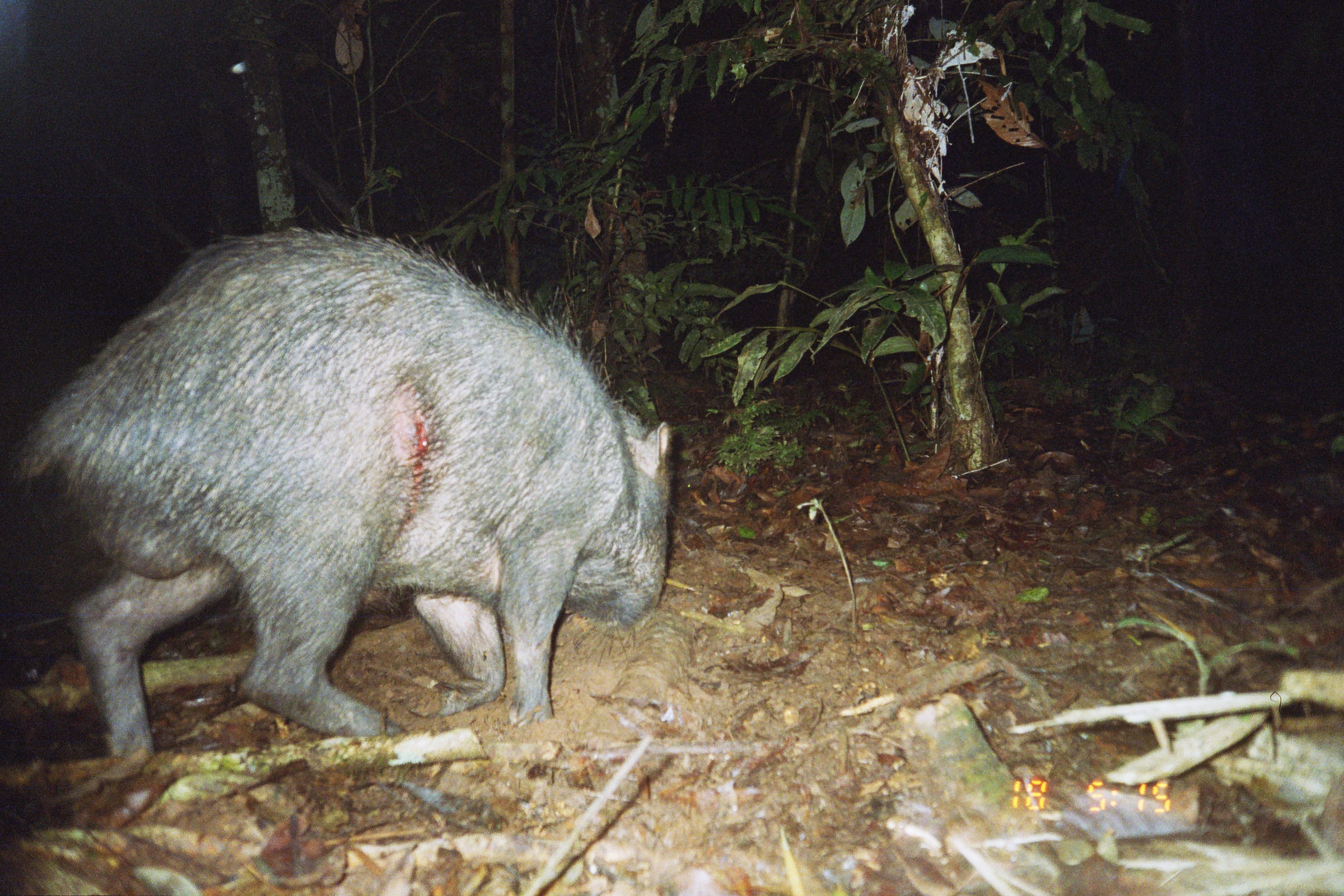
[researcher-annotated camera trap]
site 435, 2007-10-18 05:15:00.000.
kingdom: Animalia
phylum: Chordata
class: Mammalia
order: Artiodactyla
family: Tayassuidae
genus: Tayassu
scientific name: Tayassu pecari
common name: white-lipped peccary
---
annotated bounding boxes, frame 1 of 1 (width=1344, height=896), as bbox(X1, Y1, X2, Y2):
tayassu pecari: bbox(12, 221, 680, 765)